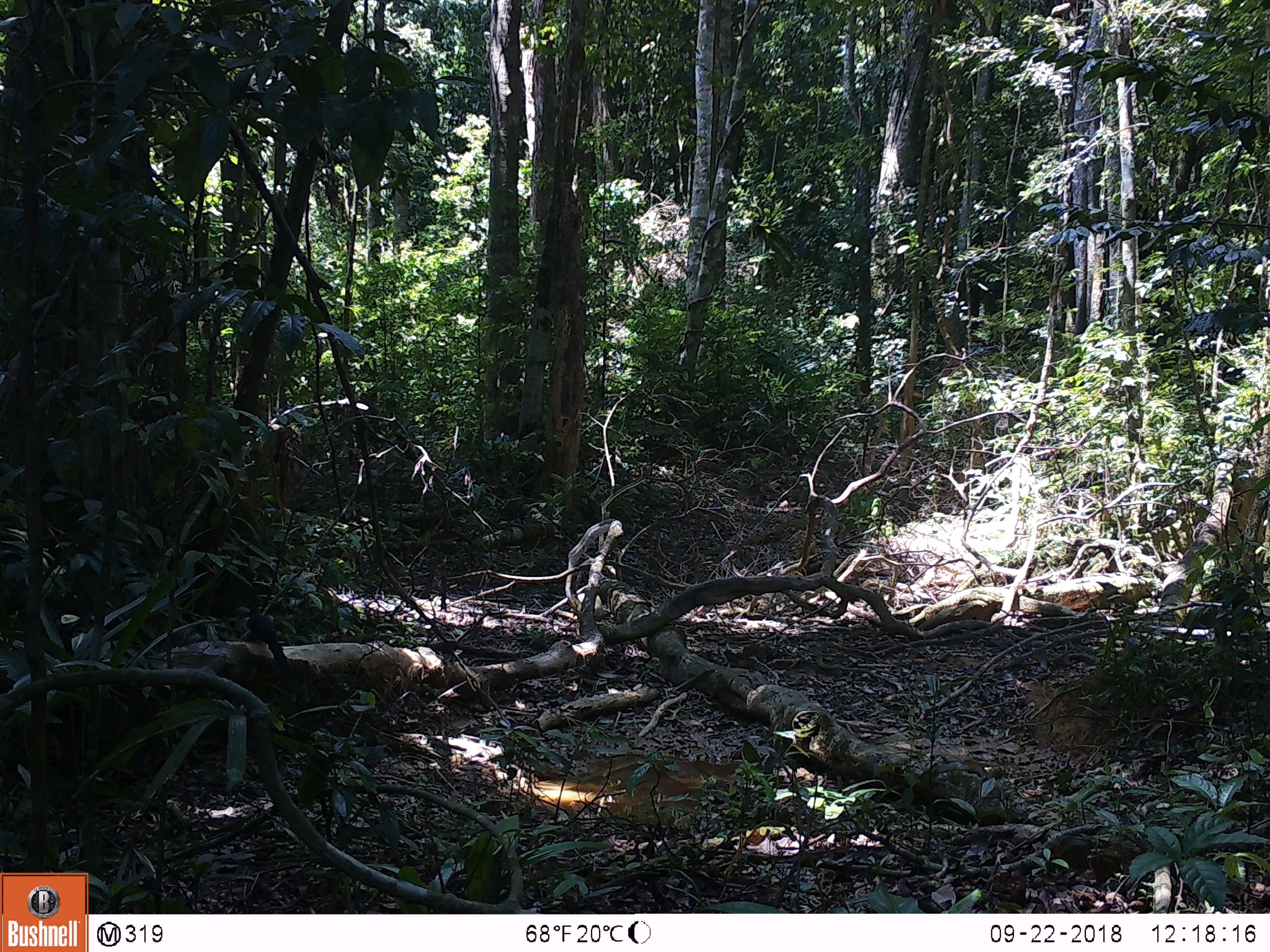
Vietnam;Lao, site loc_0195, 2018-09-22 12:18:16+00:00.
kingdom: Animalia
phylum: Chordata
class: Aves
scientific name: Aves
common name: bird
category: unidentified bird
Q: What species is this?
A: Unidentified bird (bird) (Aves).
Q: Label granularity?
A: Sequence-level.